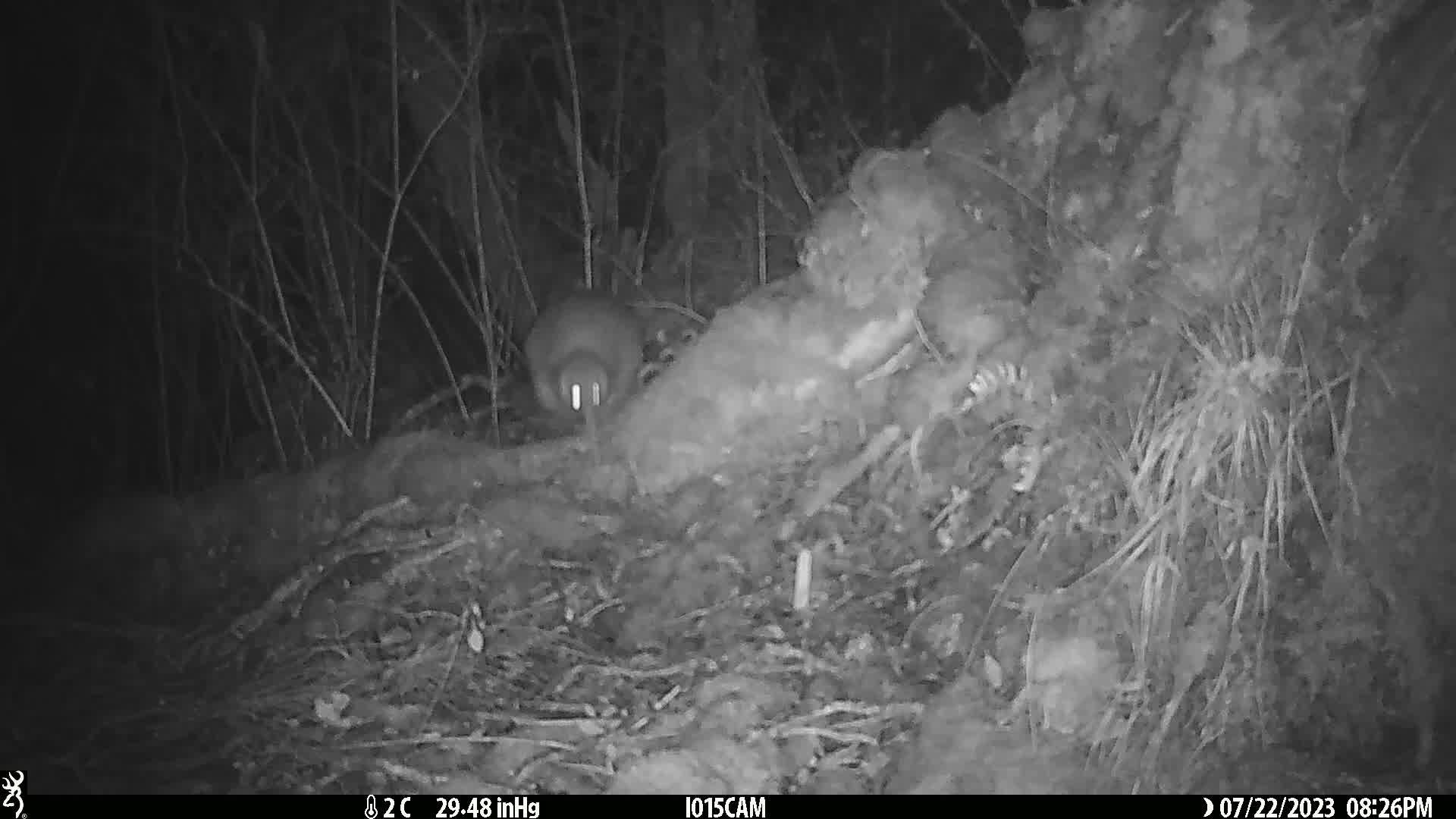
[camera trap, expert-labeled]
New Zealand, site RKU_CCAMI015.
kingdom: Animalia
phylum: Chordata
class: Aves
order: Apterygiformes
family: Apterygidae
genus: Apteryx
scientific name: Apteryx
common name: kiwi